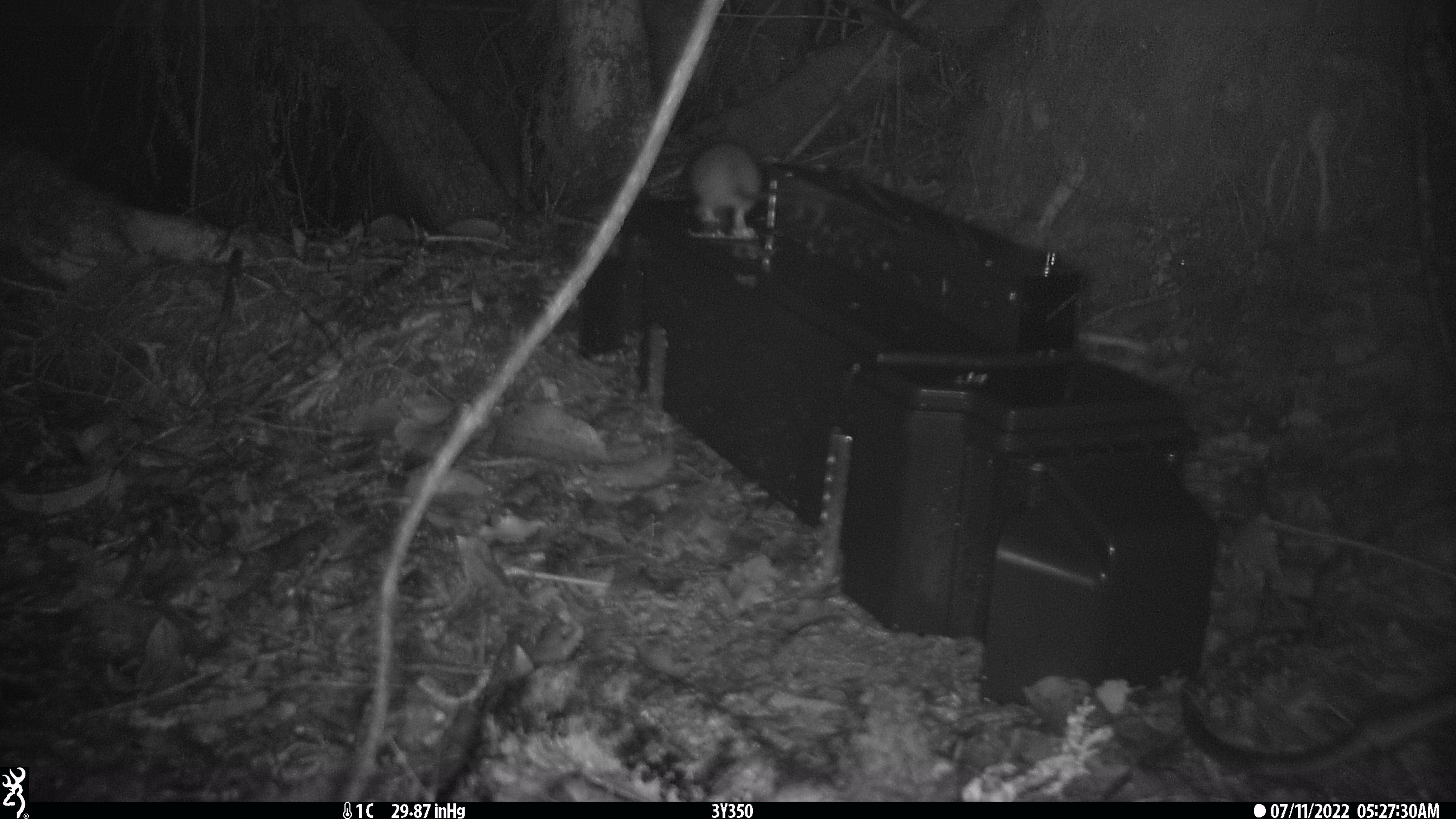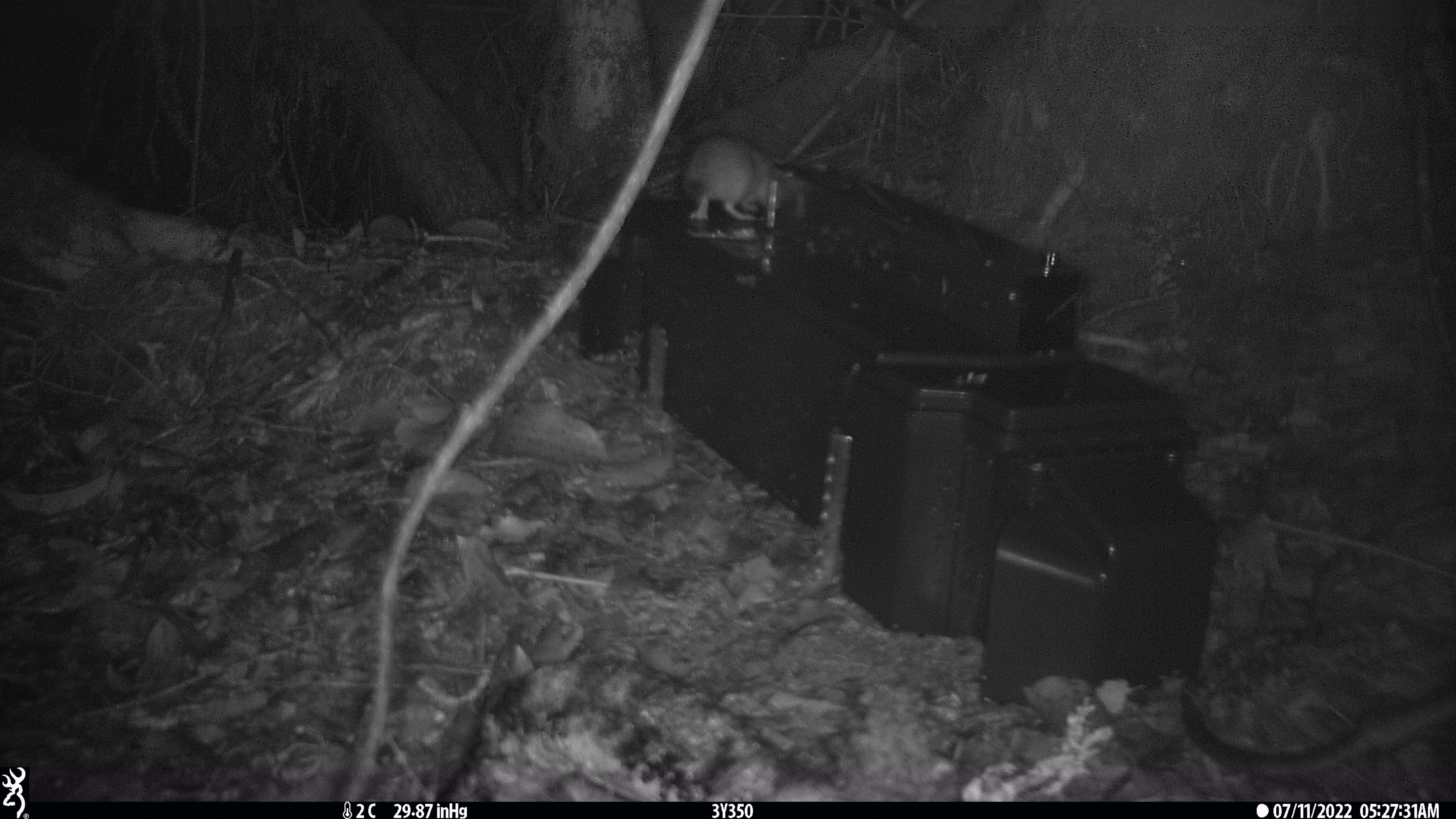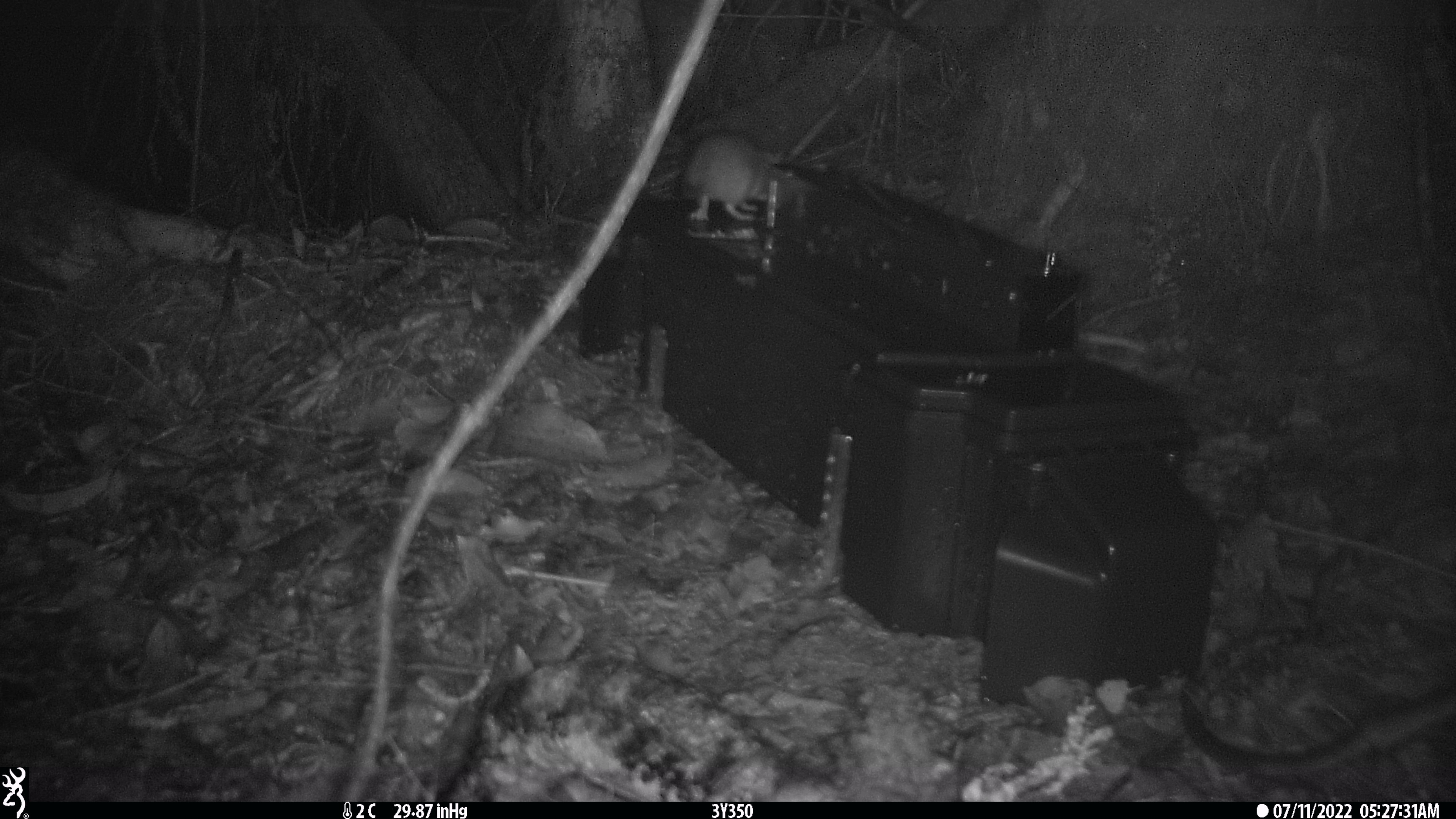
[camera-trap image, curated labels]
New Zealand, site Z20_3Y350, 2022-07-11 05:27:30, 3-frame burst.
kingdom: Animalia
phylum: Chordata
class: Mammalia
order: Rodentia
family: Muridae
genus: Rattus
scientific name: Rattus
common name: rat